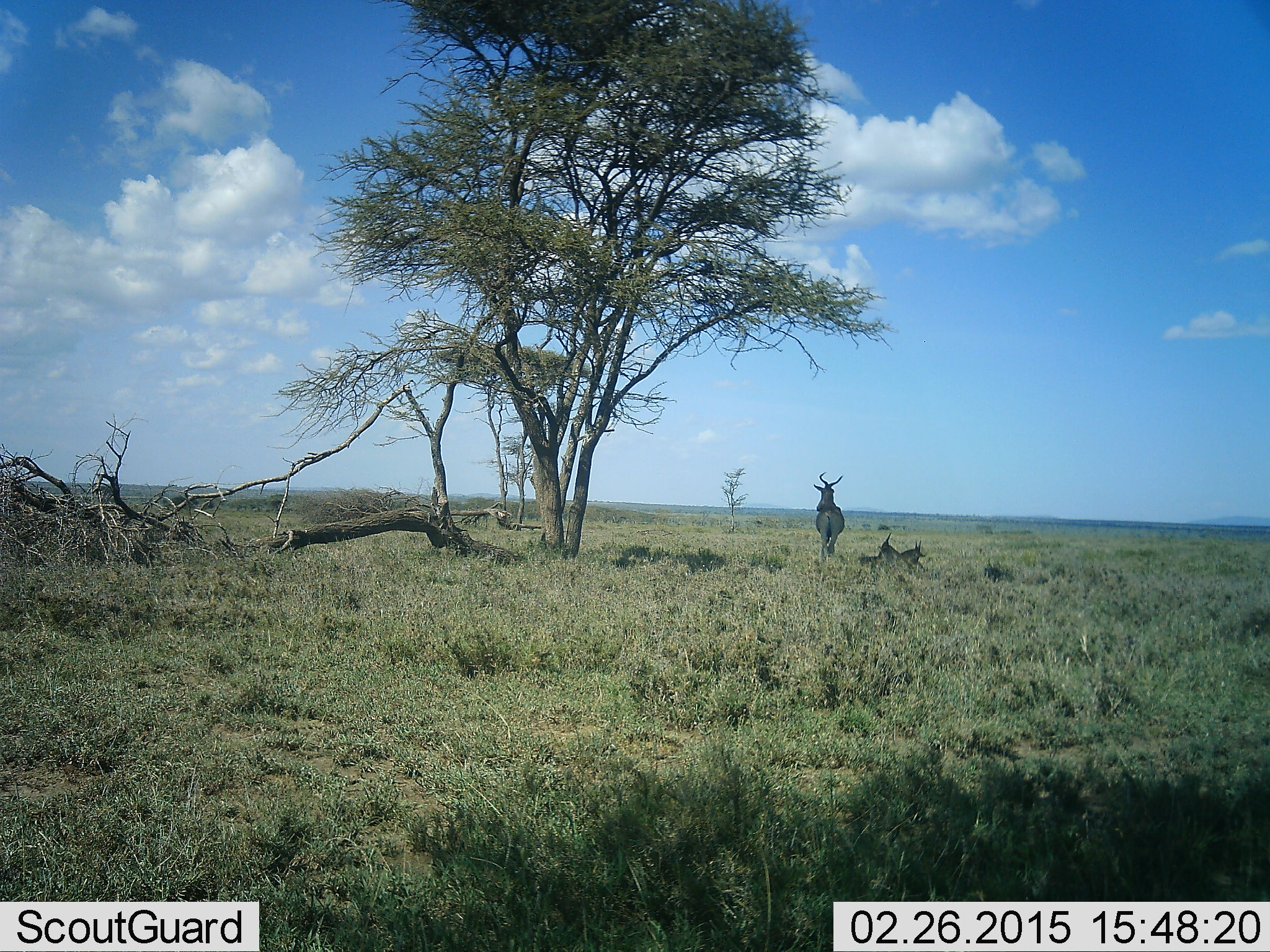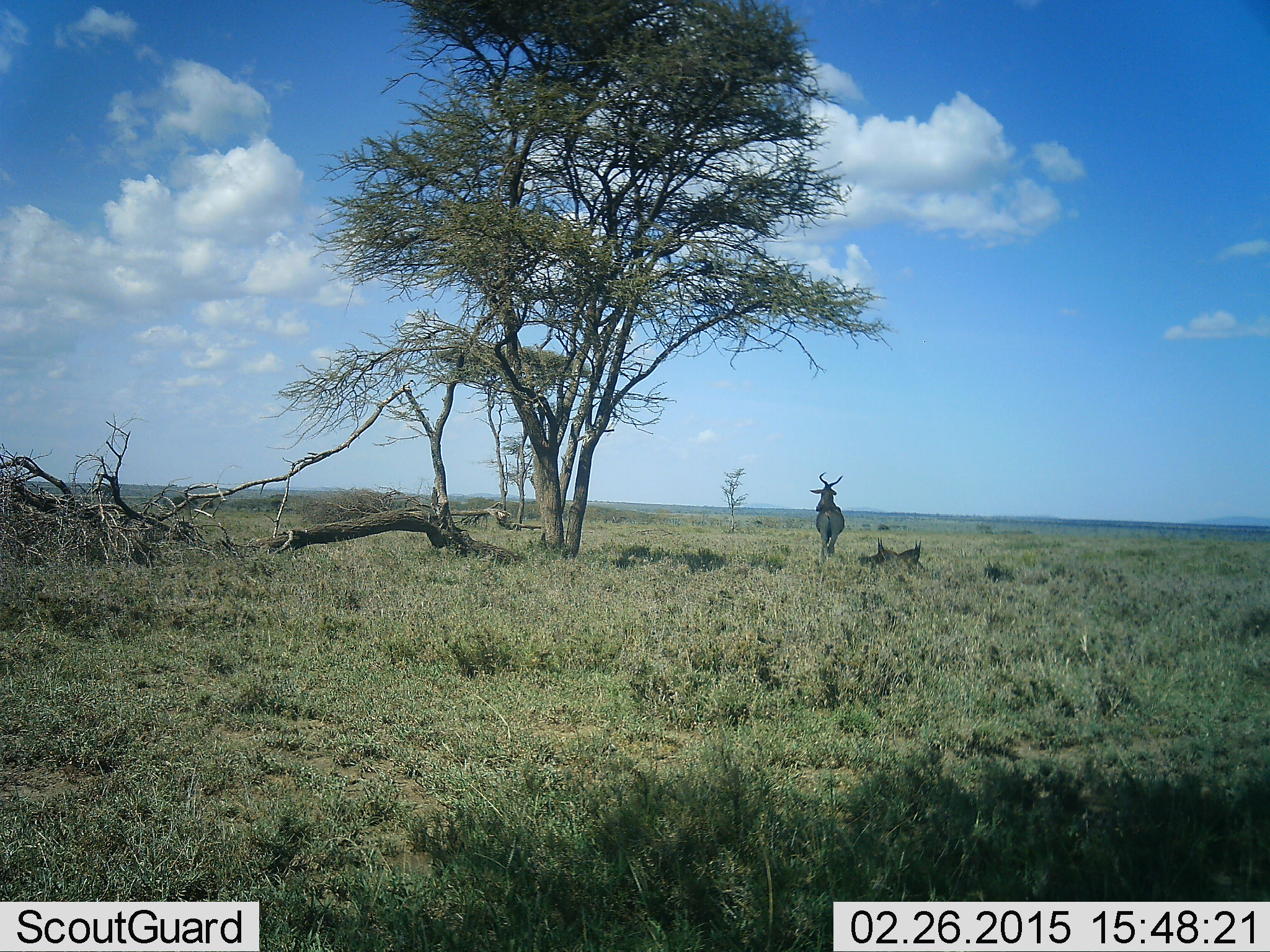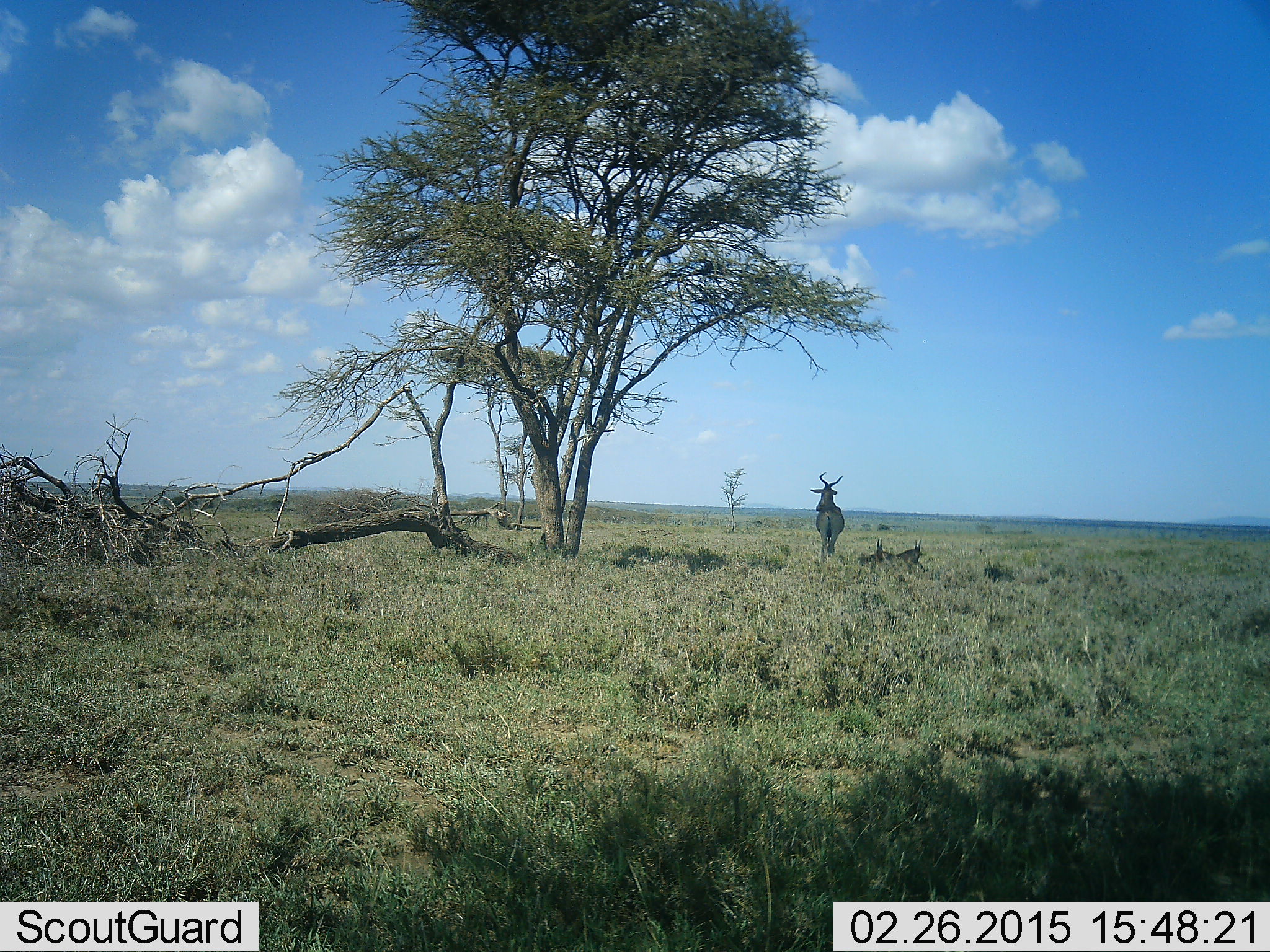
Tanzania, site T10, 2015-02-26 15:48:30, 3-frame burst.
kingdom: Animalia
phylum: Chordata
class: Mammalia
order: Artiodactyla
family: Bovidae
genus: Alcelaphus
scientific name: Alcelaphus buselaphus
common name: hartebeest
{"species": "hartebeest (Alcelaphus buselaphus)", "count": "2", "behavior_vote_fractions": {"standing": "100%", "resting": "80%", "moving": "0%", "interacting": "0%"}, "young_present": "10%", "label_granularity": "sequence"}